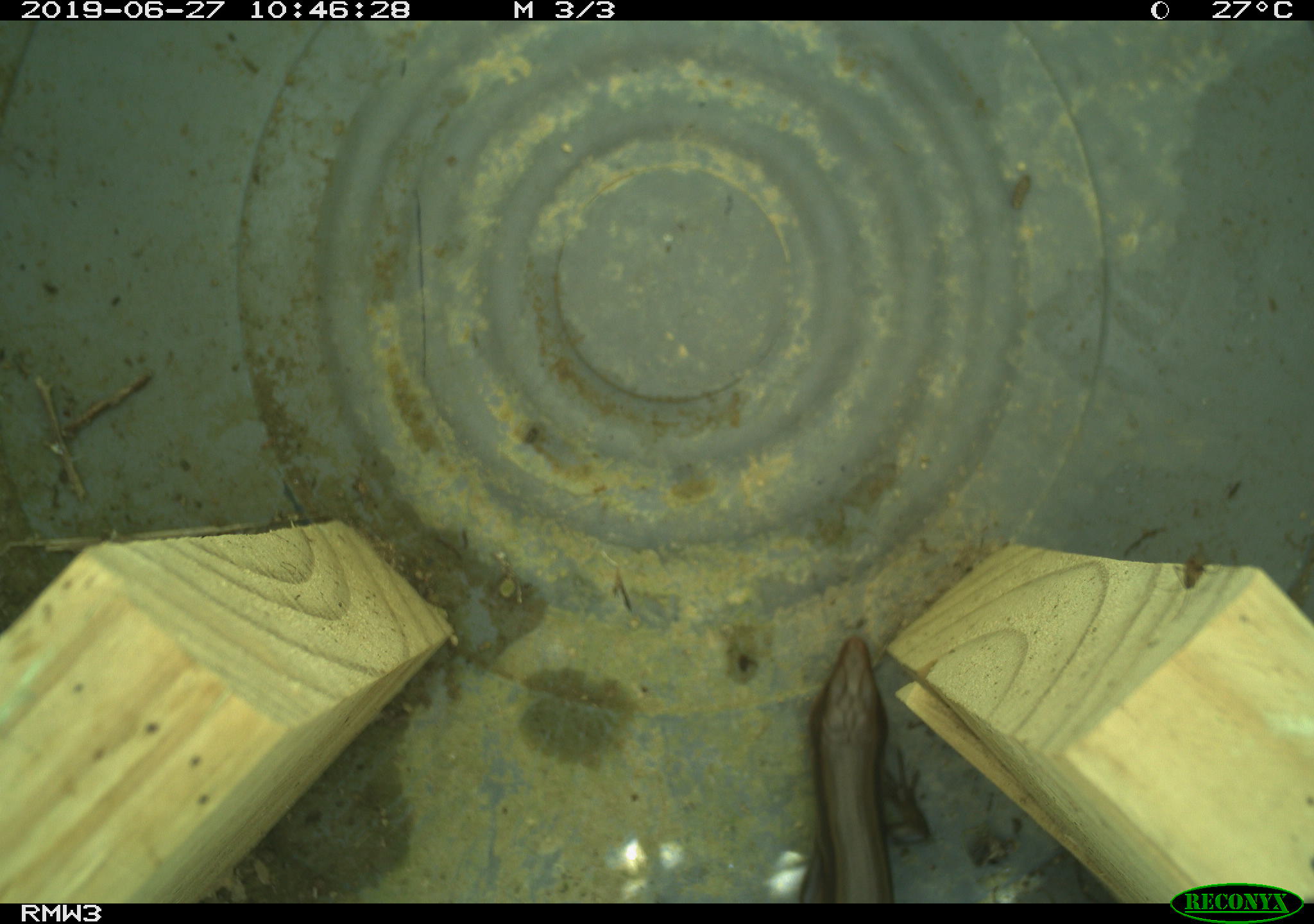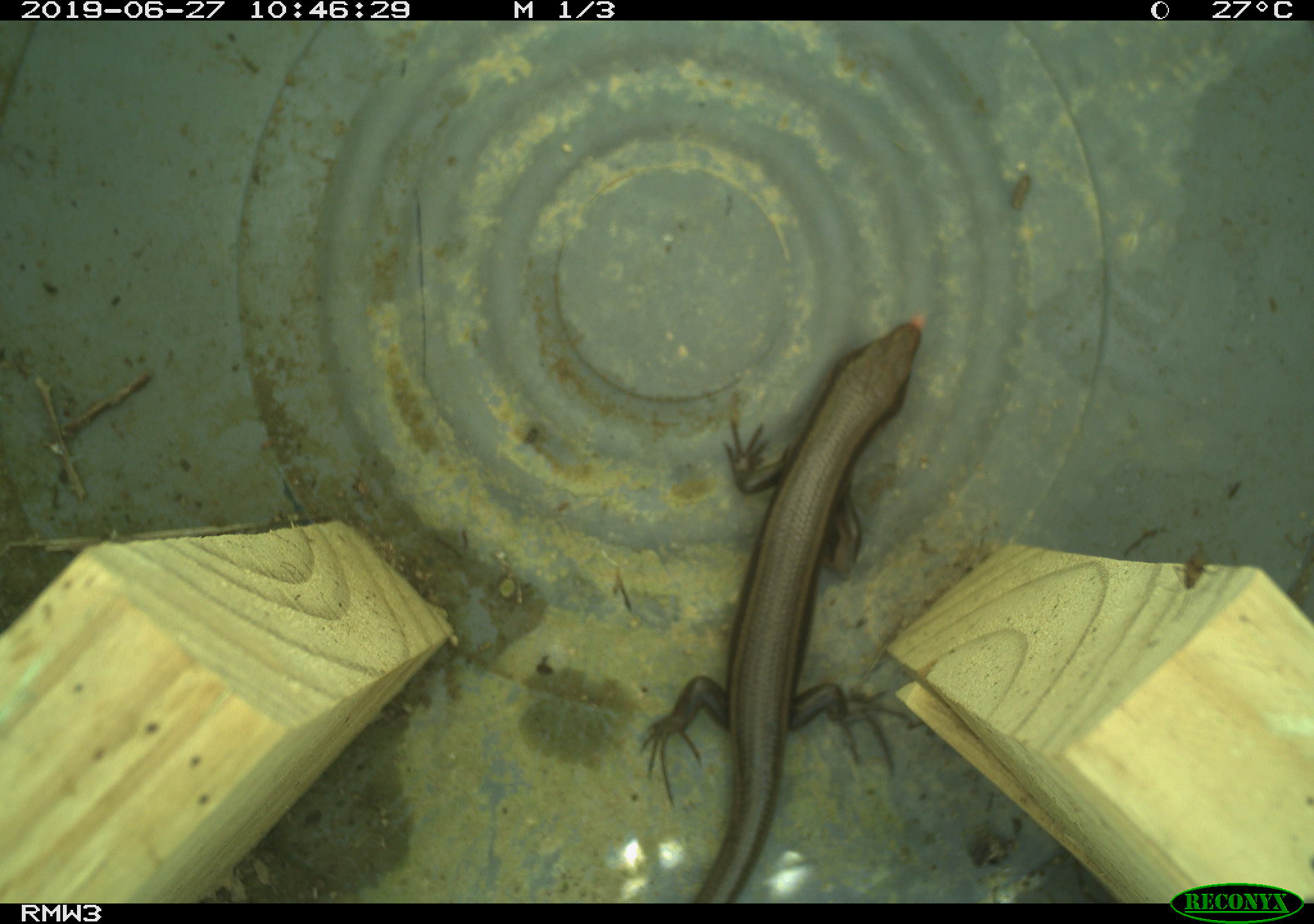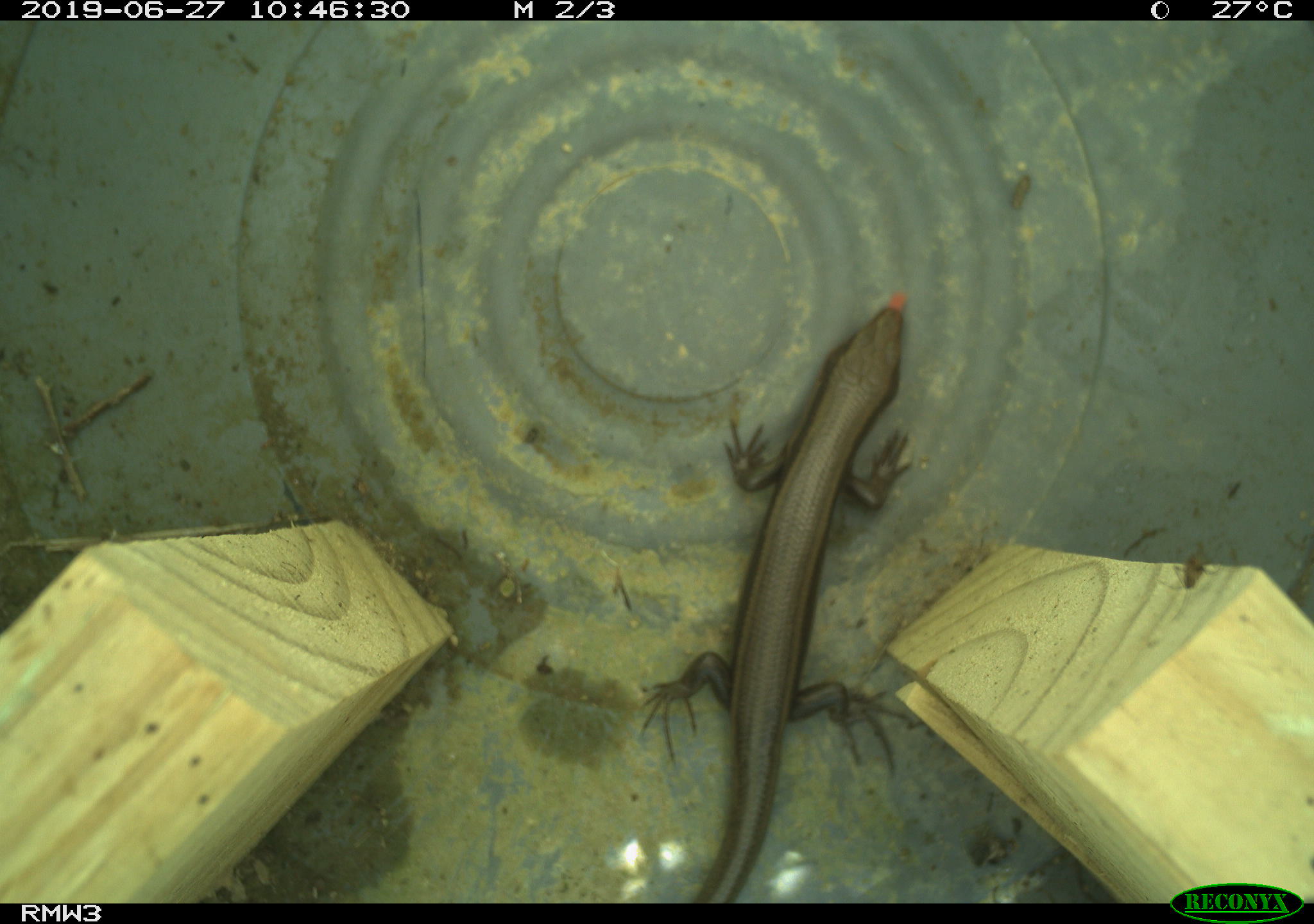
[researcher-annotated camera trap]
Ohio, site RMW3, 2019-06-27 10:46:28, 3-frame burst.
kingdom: Animalia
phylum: Chordata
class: Reptilia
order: Squamata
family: Scincidae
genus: Plestiodon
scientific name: Plestiodon fasciatus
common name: common five-lined skink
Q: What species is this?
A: Common five-lined skink (Plestiodon fasciatus).